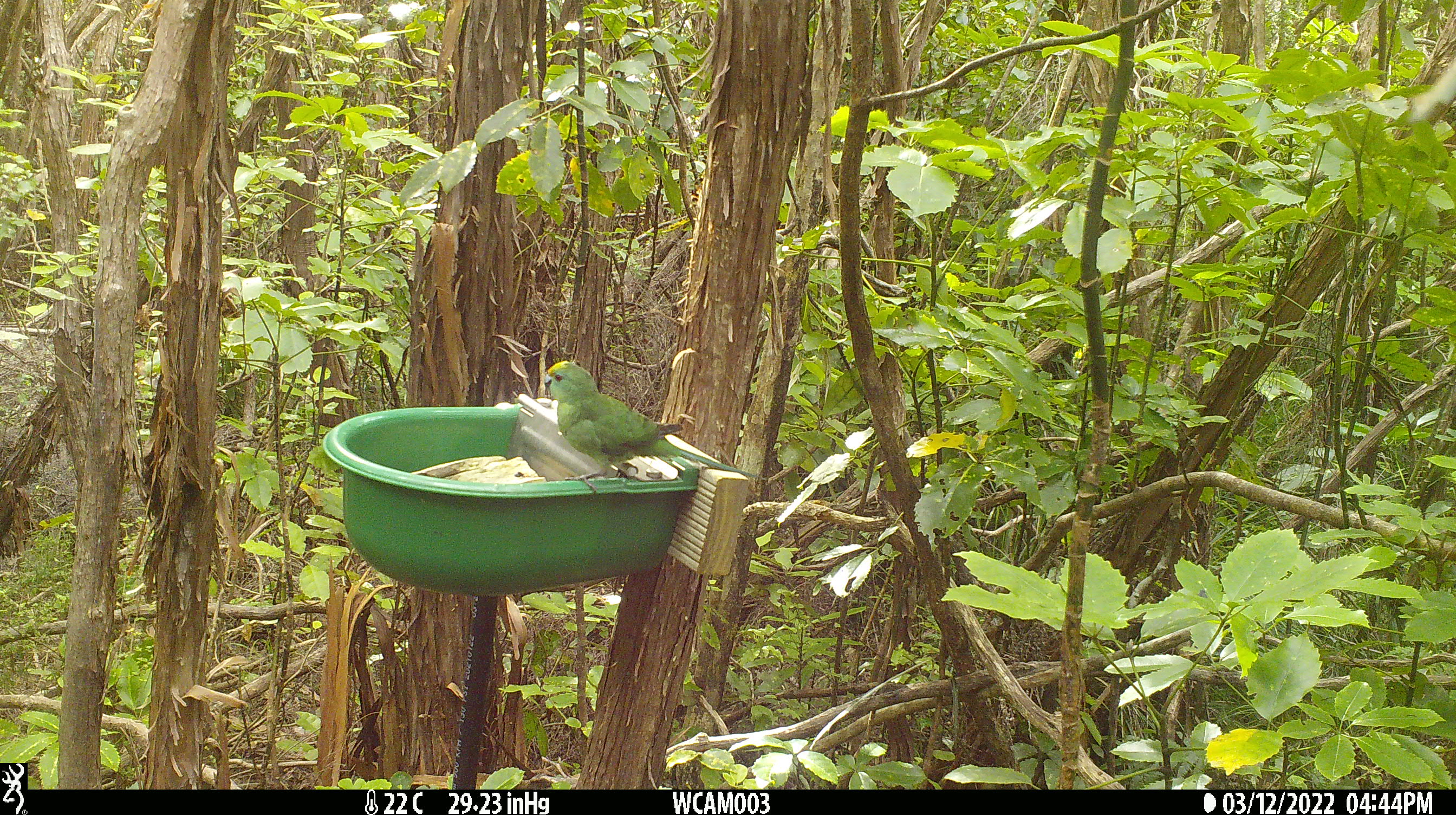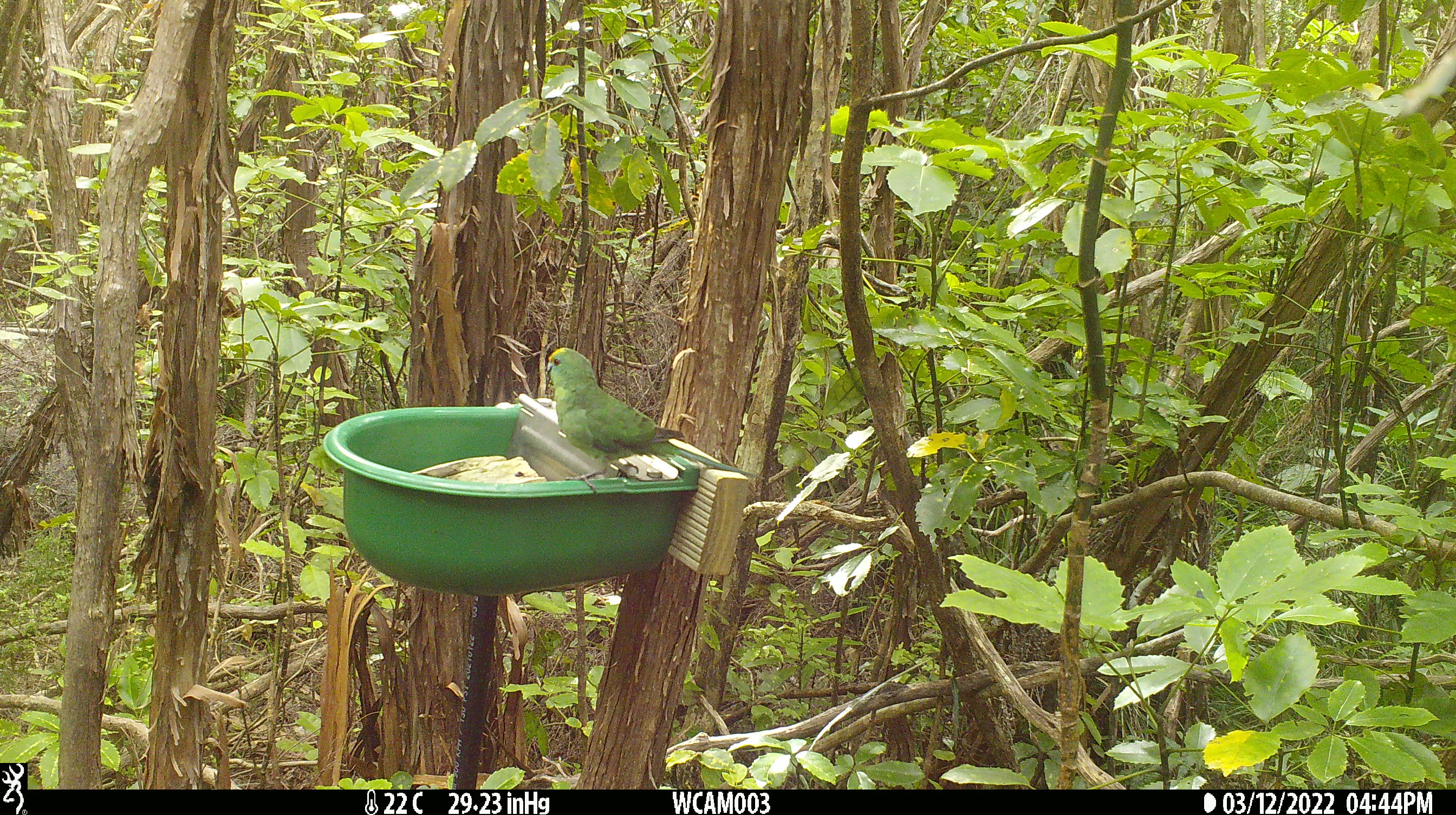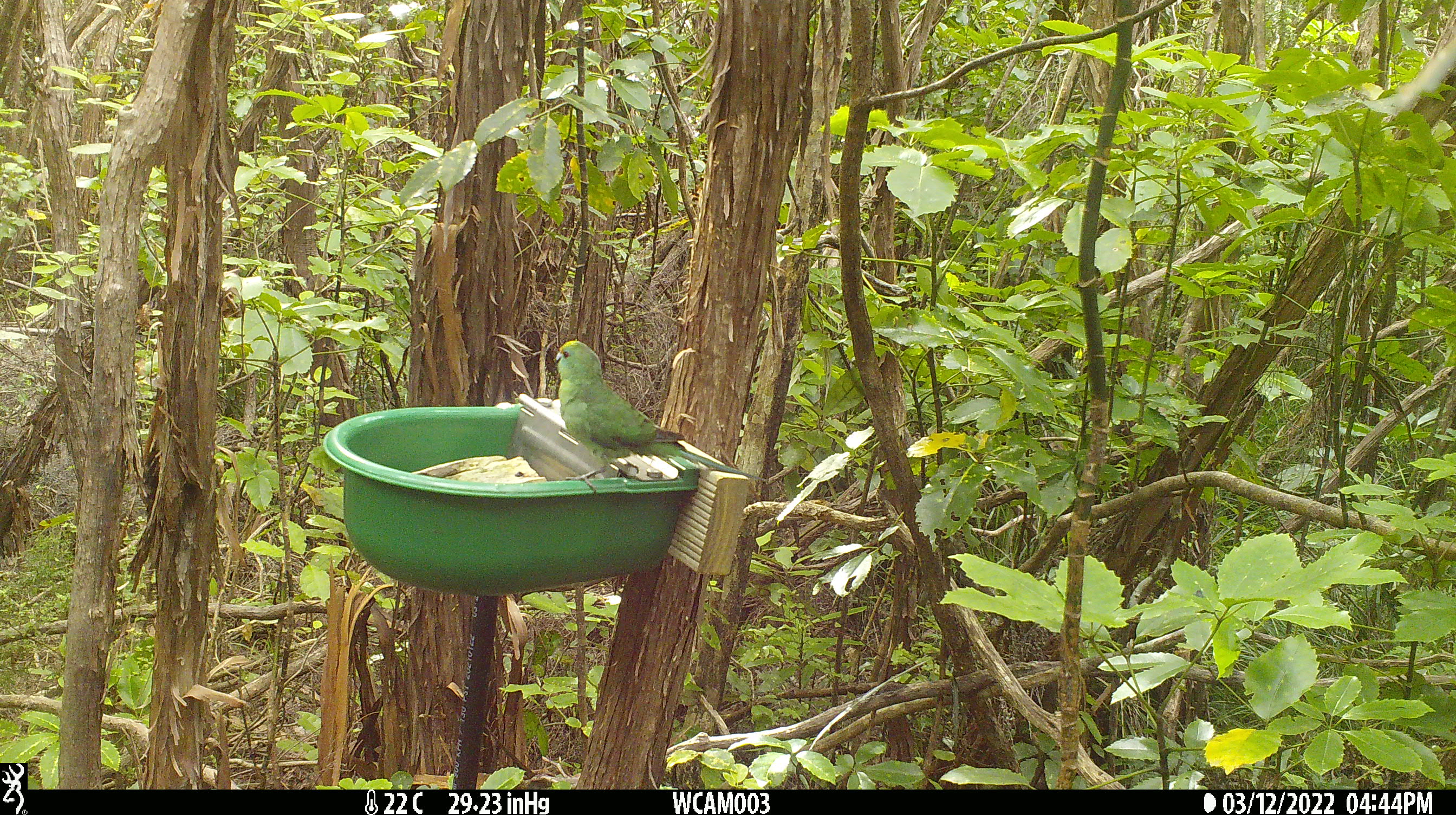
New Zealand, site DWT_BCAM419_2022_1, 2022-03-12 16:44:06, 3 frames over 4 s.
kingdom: Animalia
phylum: Chordata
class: Aves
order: Psittaciformes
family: Psittaculidae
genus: Cyanoramphus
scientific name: Cyanoramphus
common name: parakeet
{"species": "parakeet (Cyanoramphus)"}